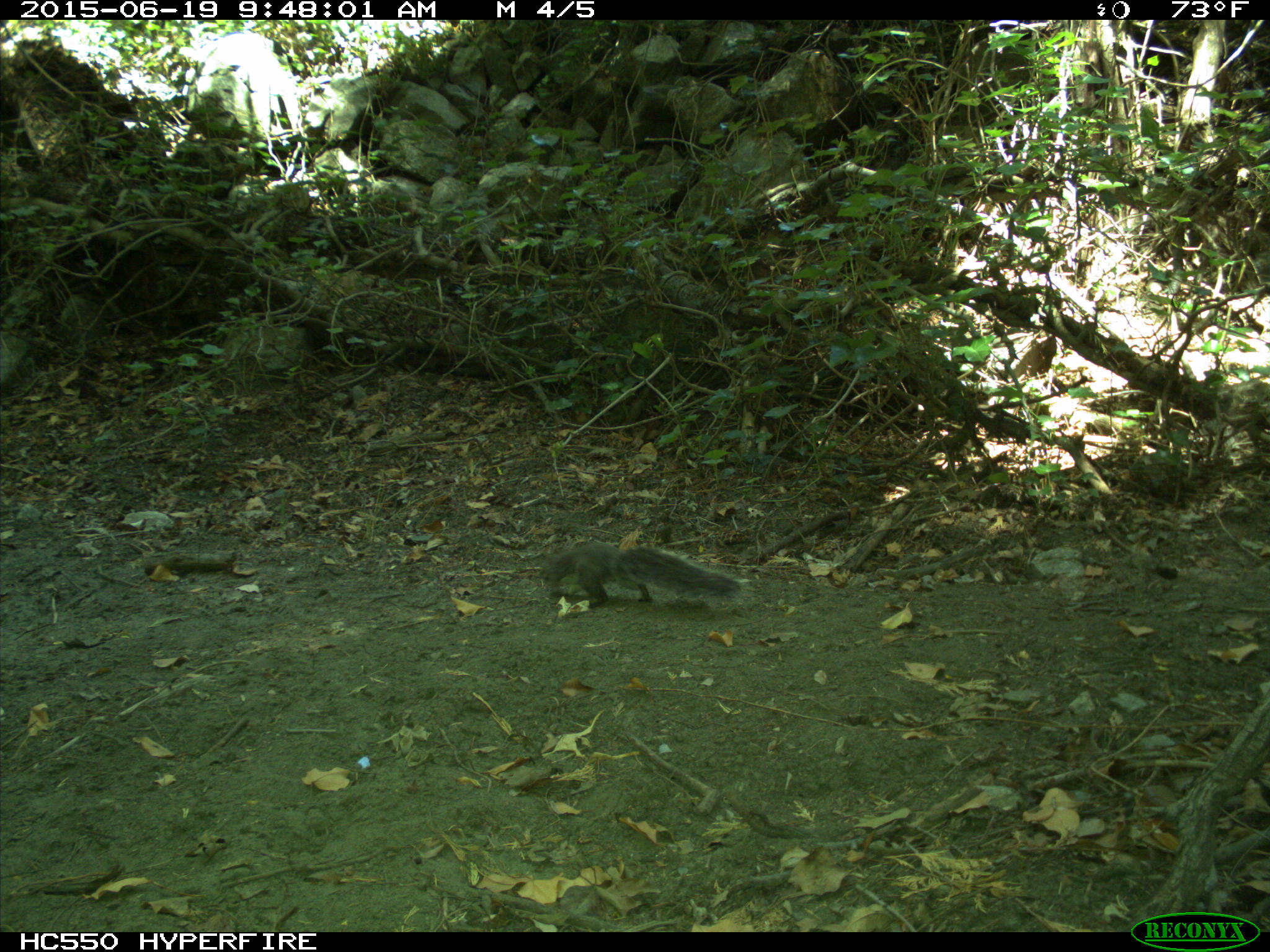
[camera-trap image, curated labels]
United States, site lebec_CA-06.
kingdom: Animalia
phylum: Chordata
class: Mammalia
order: Rodentia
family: Sciuridae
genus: Sciurus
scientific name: Sciurus carolinensis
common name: eastern gray squirrel